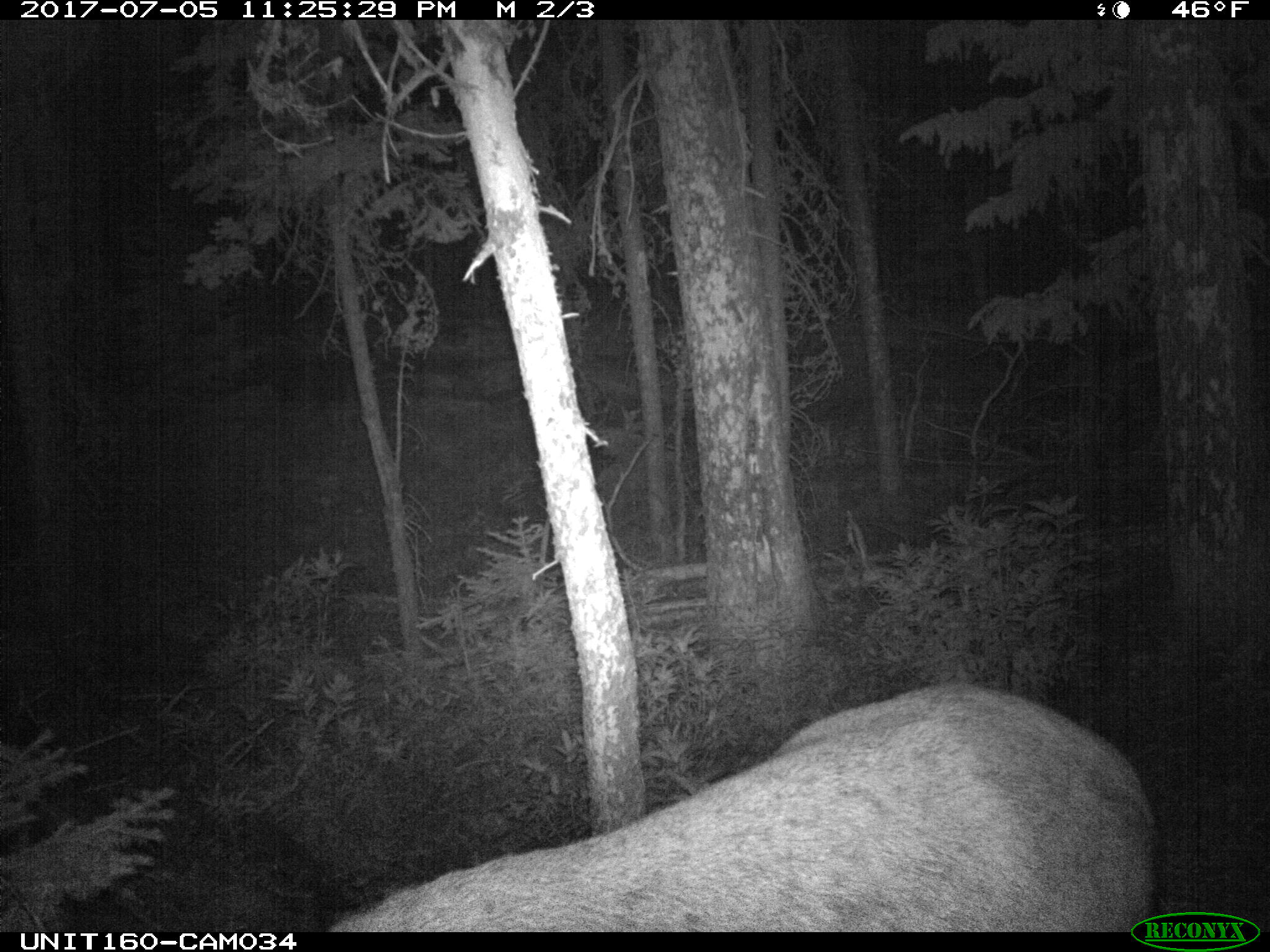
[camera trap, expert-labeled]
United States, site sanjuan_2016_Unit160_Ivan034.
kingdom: Animalia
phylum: Chordata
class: Mammalia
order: Artiodactyla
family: Cervidae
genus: Cervus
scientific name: Cervus elaphus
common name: red deer